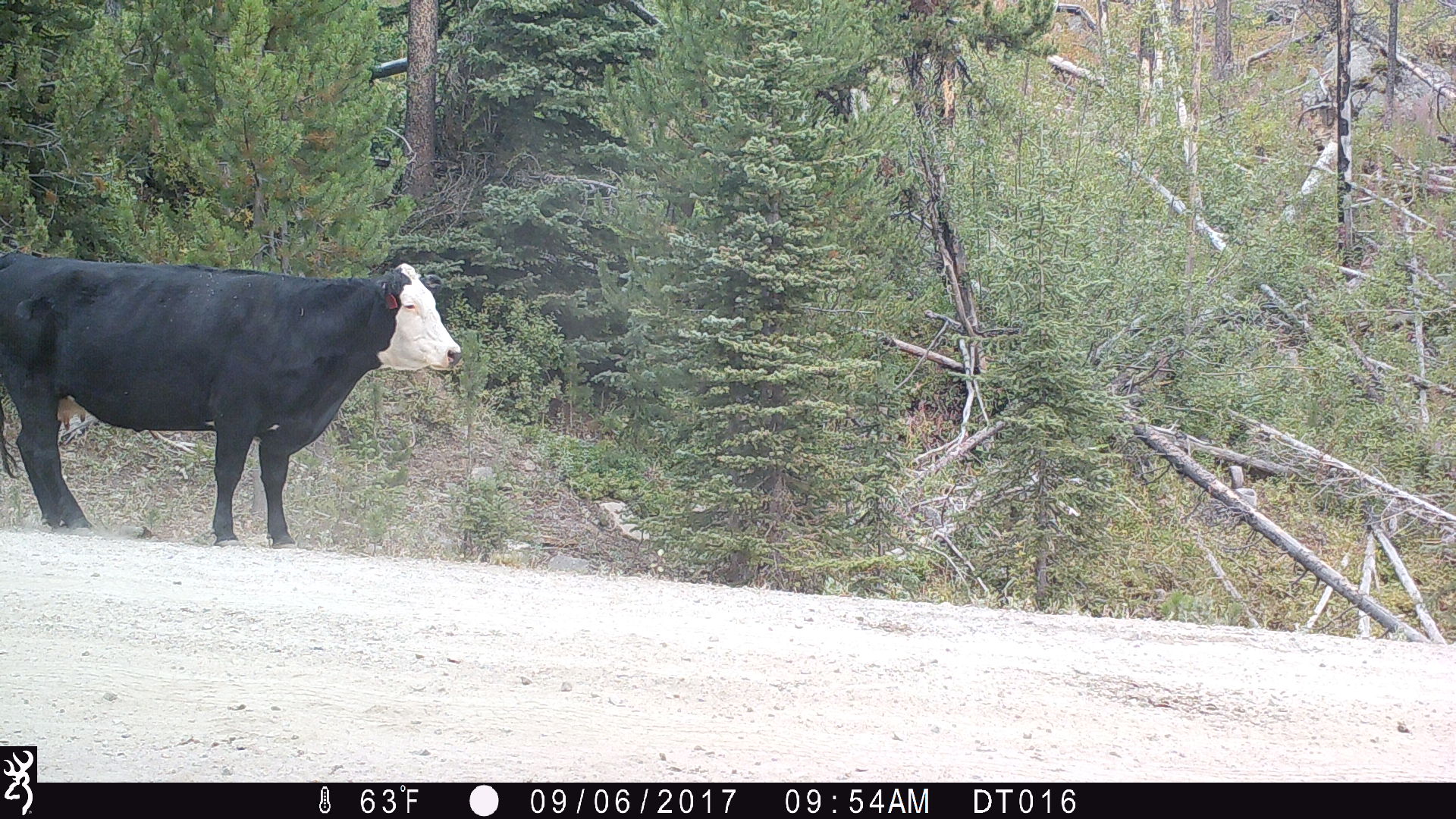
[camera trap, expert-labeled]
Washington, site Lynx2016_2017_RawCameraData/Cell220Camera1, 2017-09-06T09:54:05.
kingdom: Animalia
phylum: Chordata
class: Mammalia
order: Artiodactyla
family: Bovidae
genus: Bos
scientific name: Bos taurus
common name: domestic cattle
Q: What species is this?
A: Domestic cattle (Bos taurus).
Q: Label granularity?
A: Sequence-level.